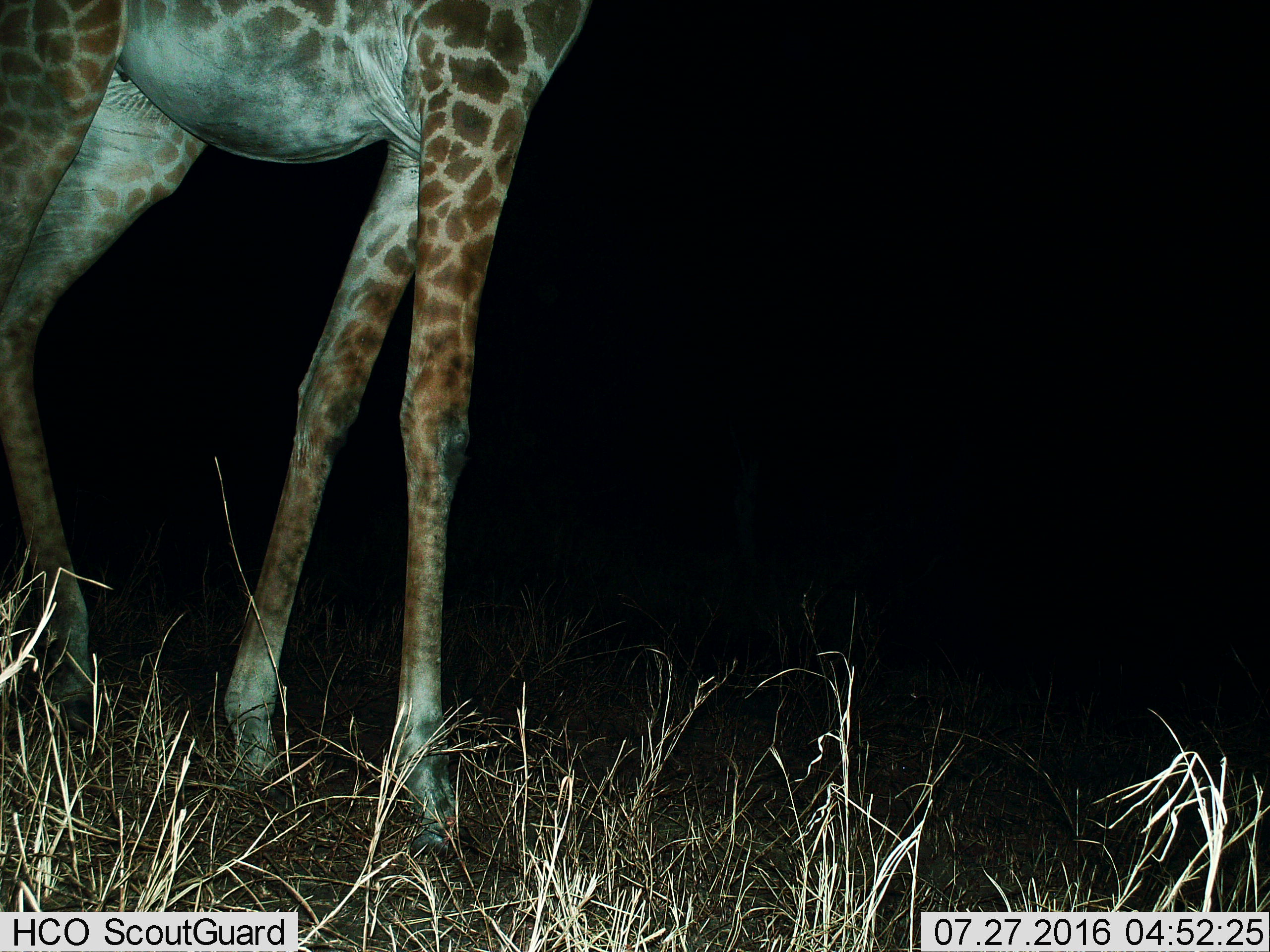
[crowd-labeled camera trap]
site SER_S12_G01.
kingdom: Animalia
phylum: Chordata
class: Mammalia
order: Artiodactyla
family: Giraffidae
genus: Giraffa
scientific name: Giraffa camelopardalis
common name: giraffe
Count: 1.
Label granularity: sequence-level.